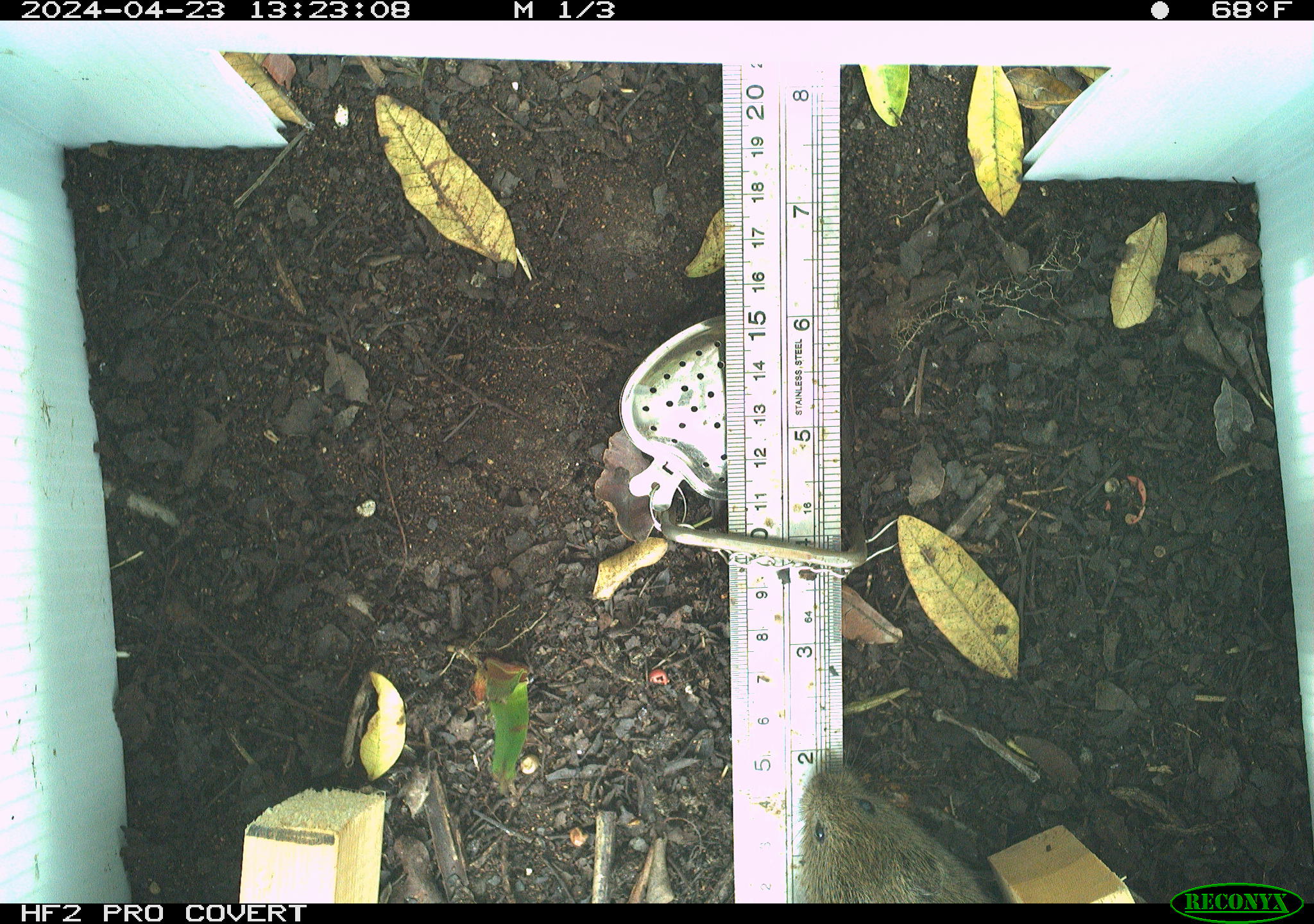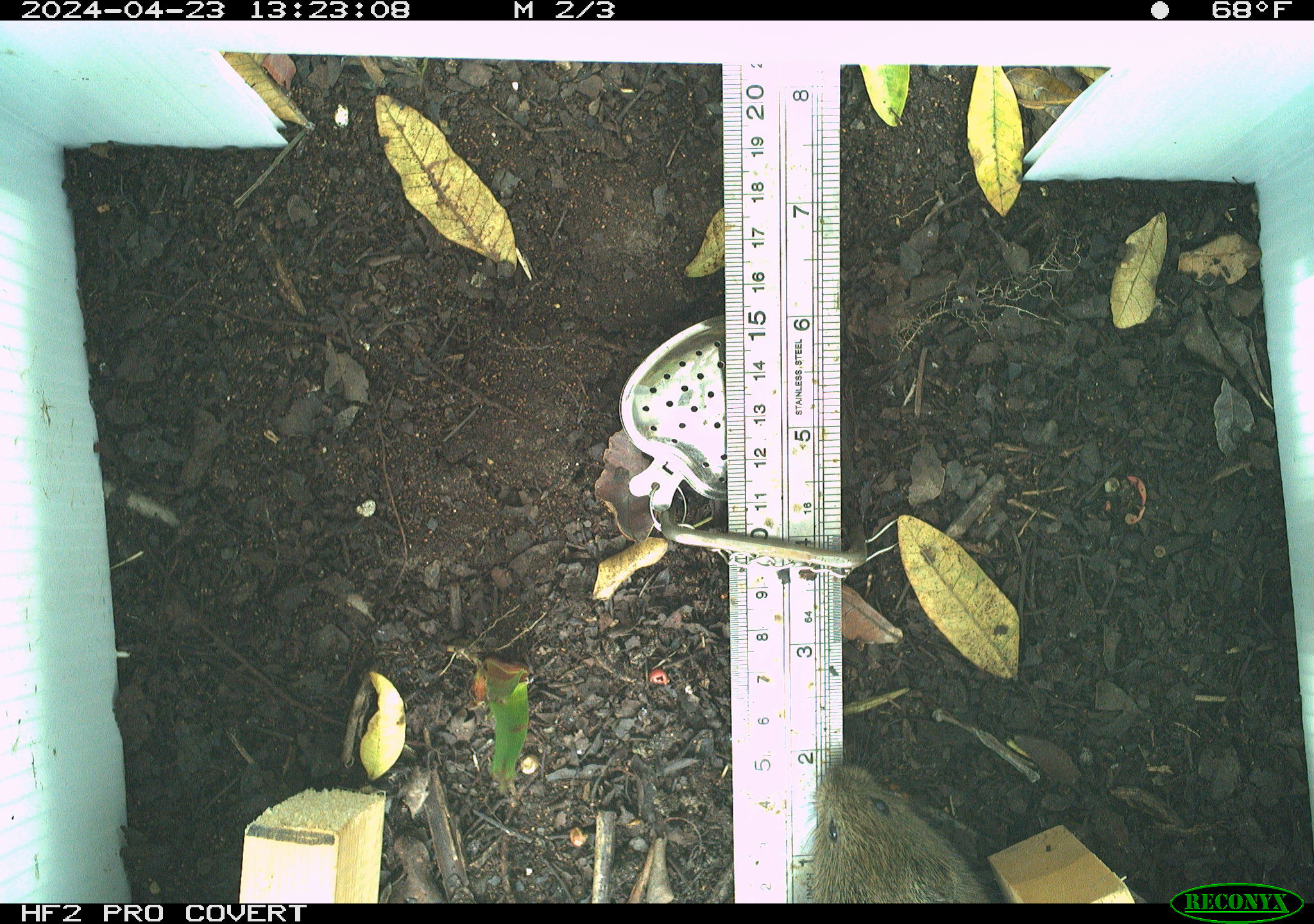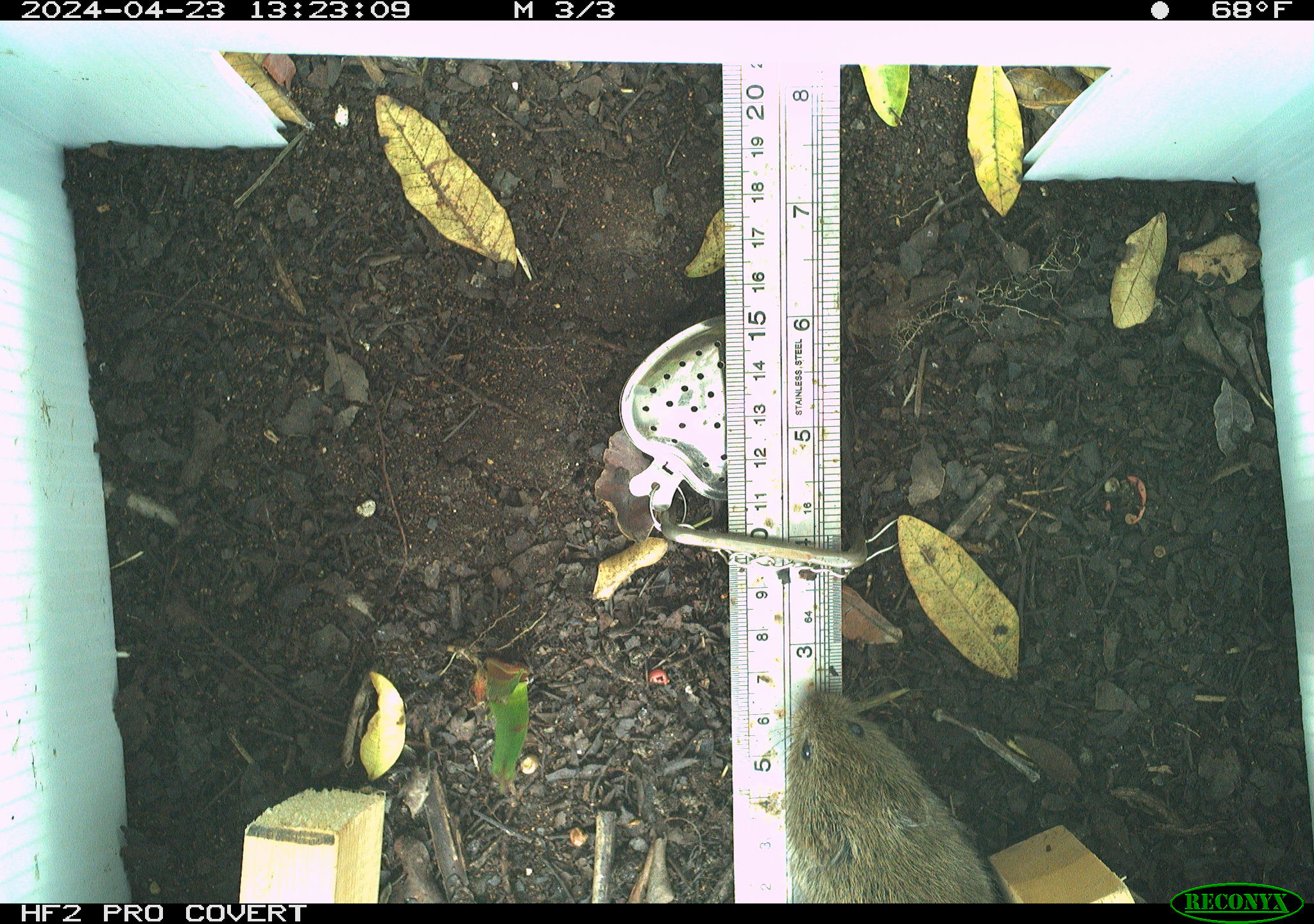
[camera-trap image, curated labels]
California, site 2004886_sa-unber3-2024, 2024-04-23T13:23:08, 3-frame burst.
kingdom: Animalia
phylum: Chordata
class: Mammalia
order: Rodentia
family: Cricetidae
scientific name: Arvicolinae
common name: voles, lemmings, and muskrats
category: arvicolinae subfamily